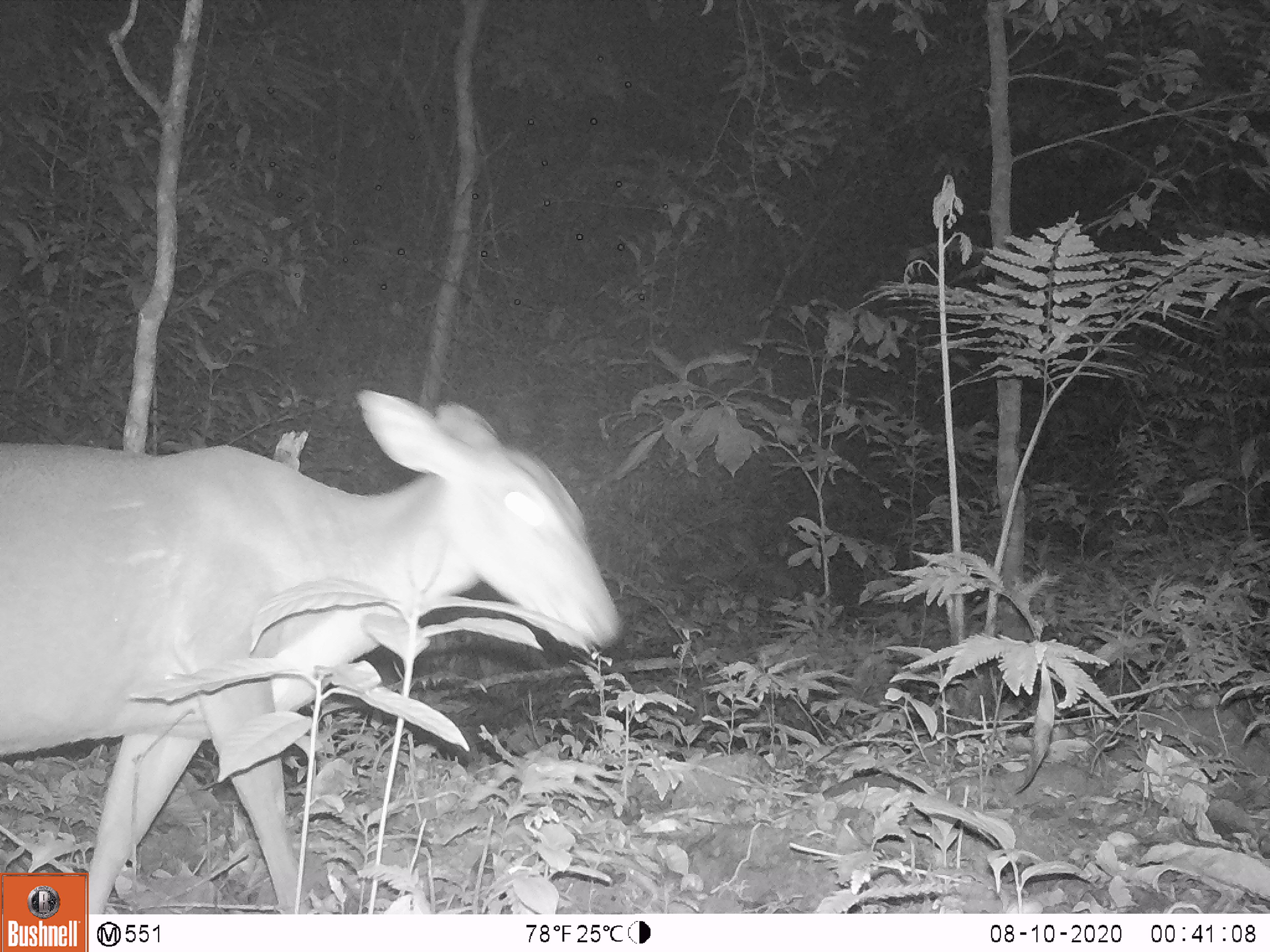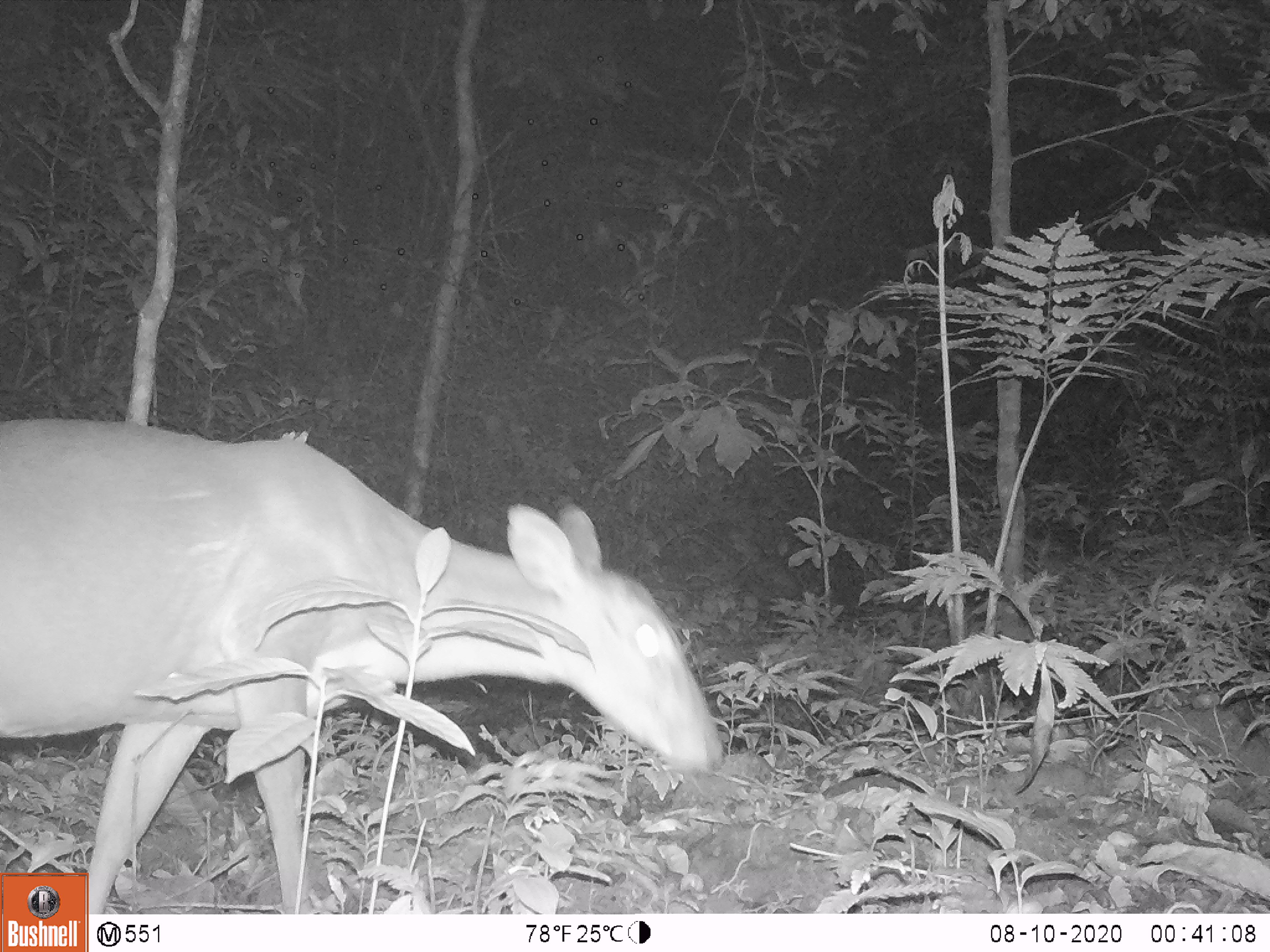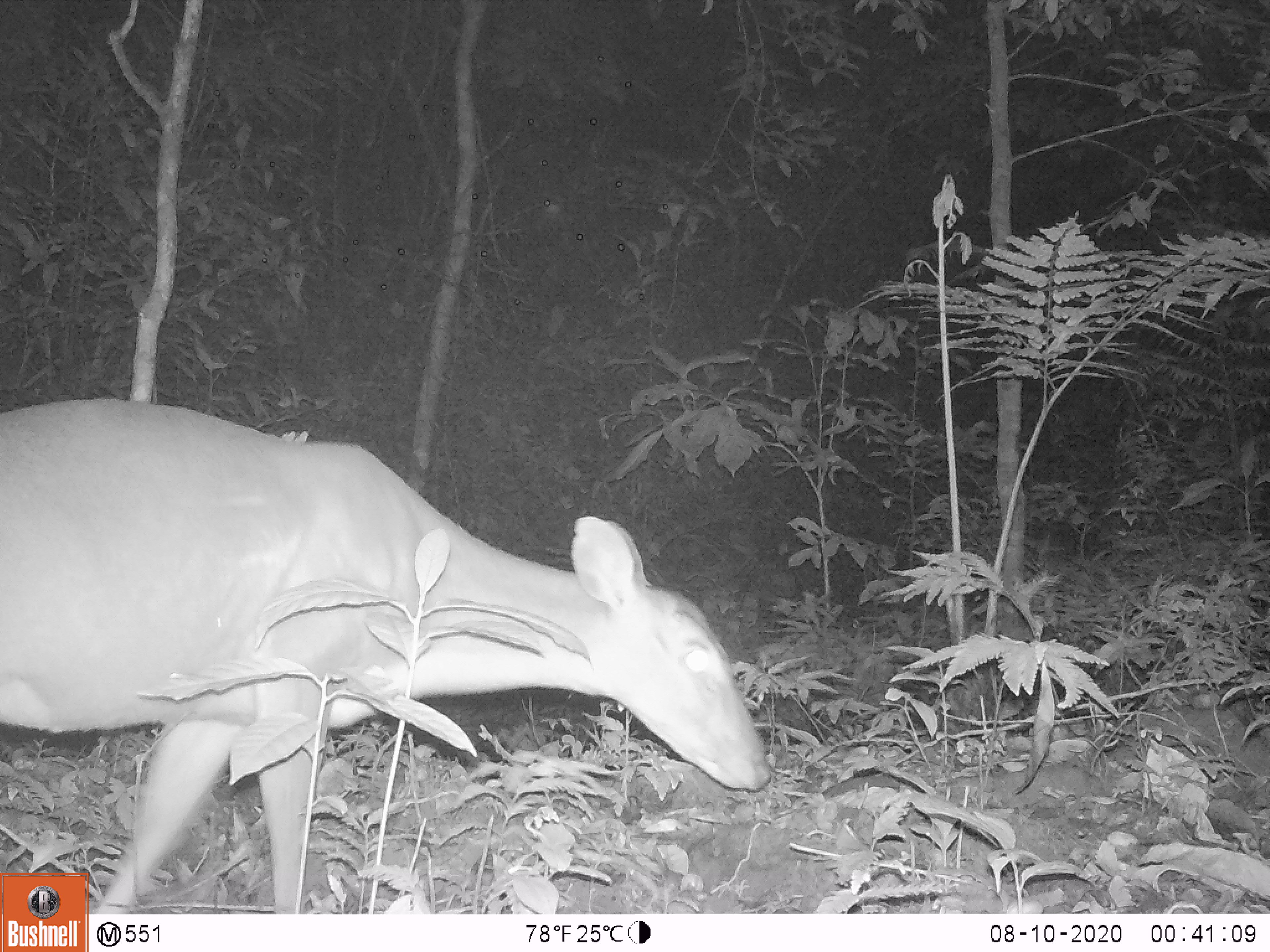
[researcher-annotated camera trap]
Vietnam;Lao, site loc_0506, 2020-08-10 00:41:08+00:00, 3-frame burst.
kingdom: Animalia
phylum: Chordata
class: Mammalia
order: Artiodactyla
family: Cervidae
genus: Muntiacus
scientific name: Muntiacus vuquangensis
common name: large-antlered muntjac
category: large antlered muntjac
Large antlered muntjac (large-antlered muntjac) (Muntiacus vuquangensis). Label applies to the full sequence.